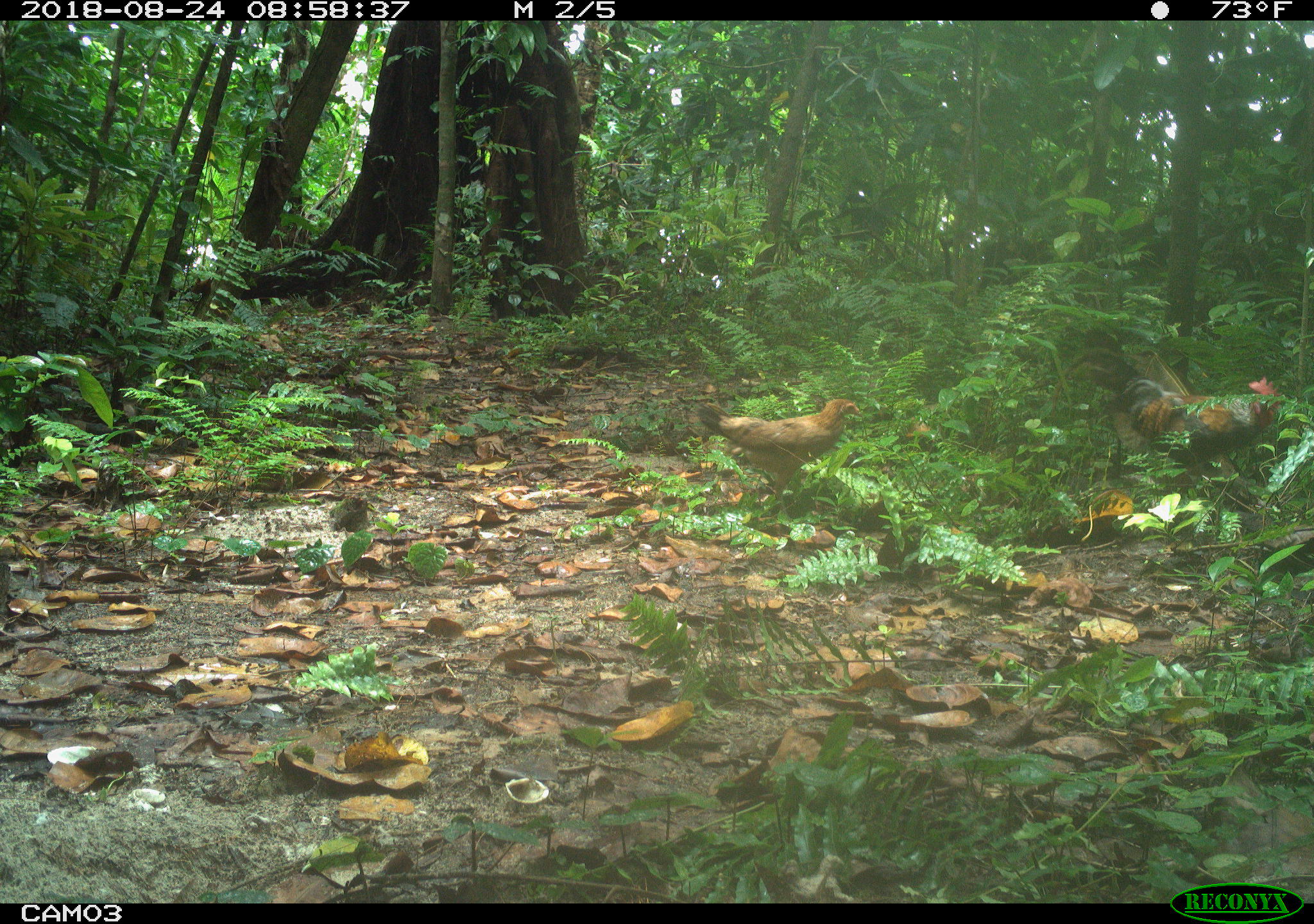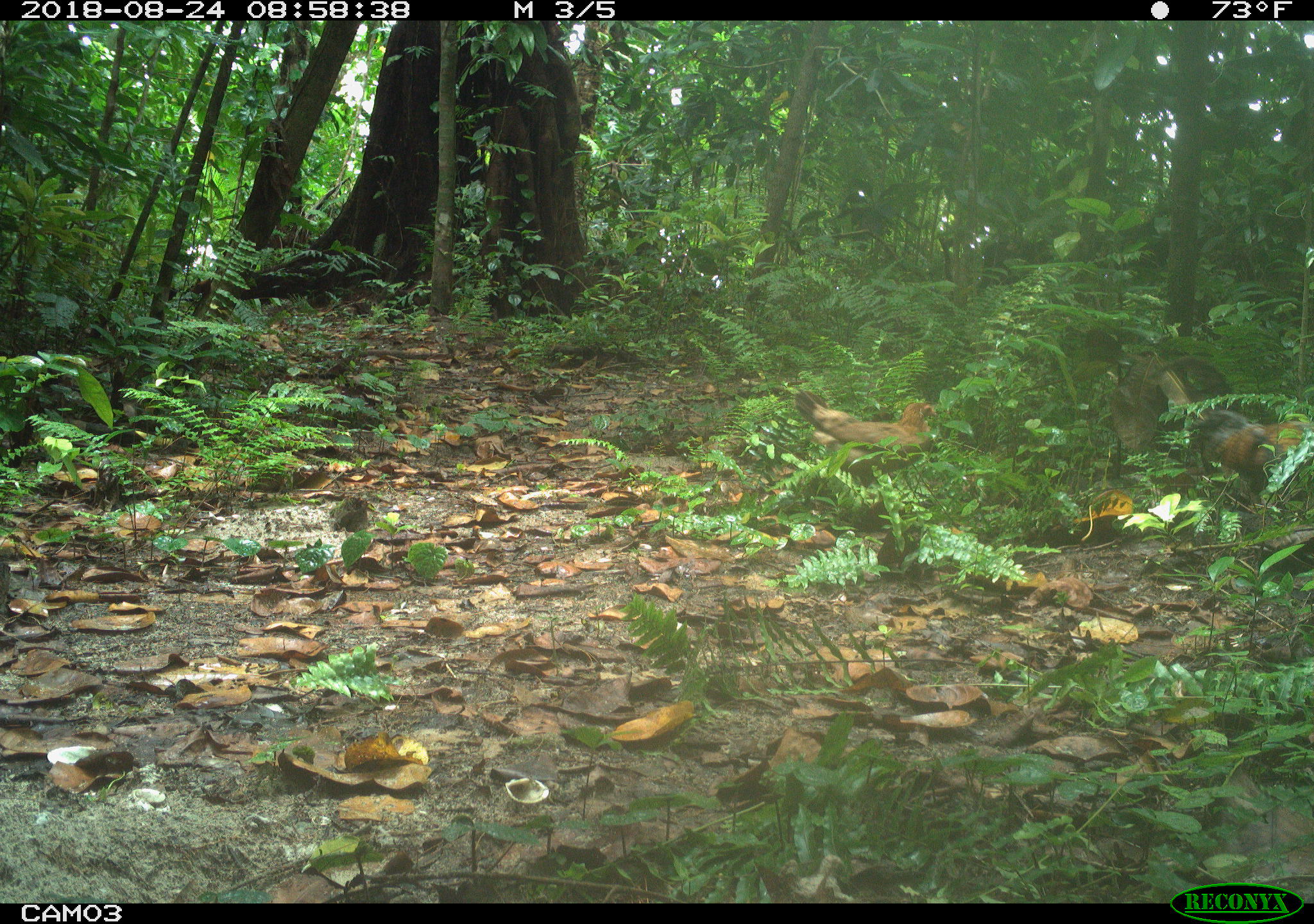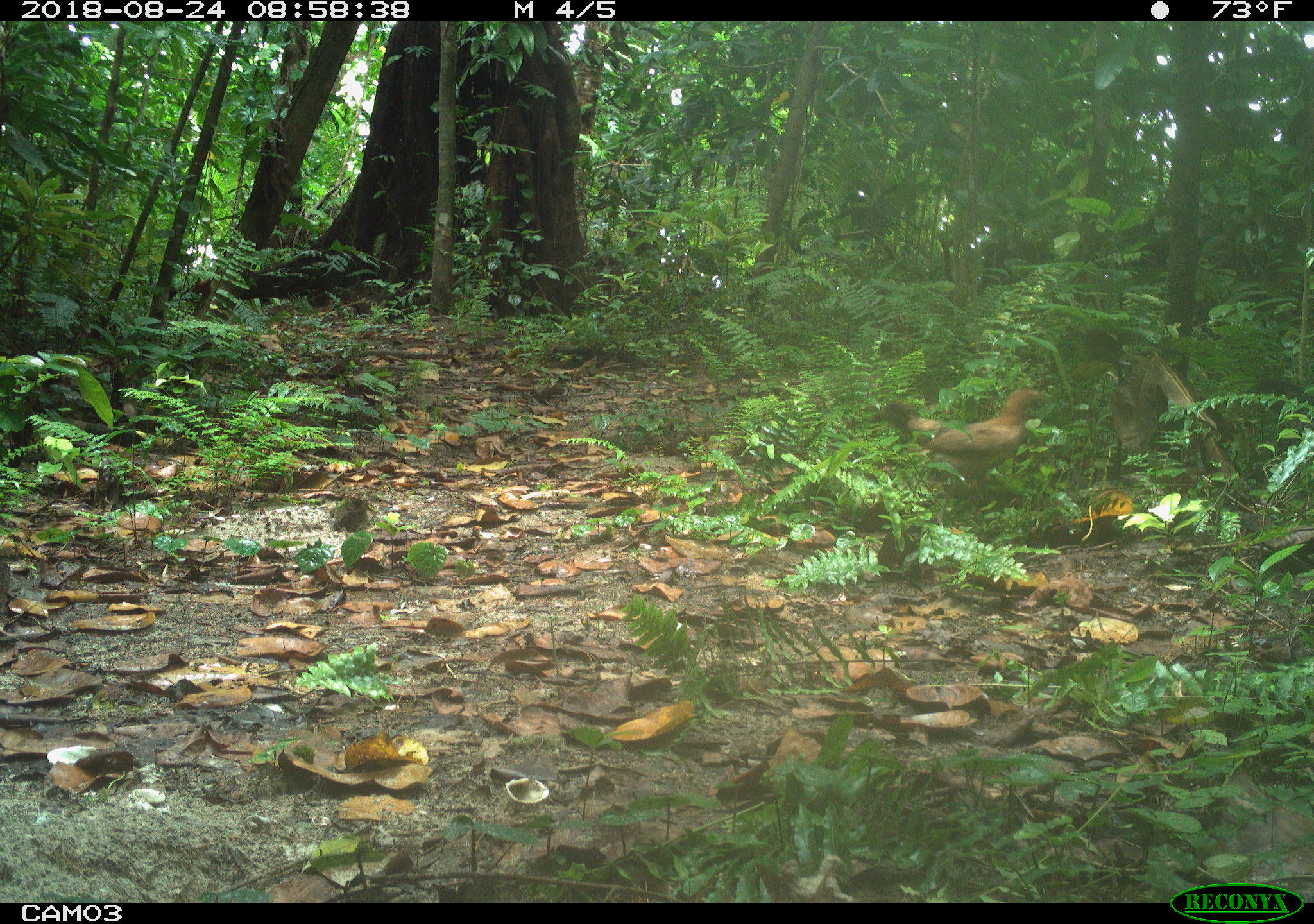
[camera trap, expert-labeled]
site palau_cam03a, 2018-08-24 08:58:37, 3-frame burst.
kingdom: Animalia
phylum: Chordata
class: Aves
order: Galliformes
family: Phasianidae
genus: Gallus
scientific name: Gallus gallus domesticus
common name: domestic chicken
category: chicken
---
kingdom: Animalia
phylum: Chordata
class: Aves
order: Galliformes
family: Phasianidae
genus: Gallus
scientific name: Gallus gallus domesticus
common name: rooster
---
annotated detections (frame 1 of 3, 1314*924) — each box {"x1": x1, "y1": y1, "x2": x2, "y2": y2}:
chicken: {"x1": 690, "y1": 380, "x2": 880, "y2": 508}
rooster: {"x1": 1061, "y1": 321, "x2": 1294, "y2": 517}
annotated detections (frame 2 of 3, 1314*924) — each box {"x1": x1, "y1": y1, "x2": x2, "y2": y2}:
chicken: {"x1": 785, "y1": 377, "x2": 948, "y2": 478}
rooster: {"x1": 1142, "y1": 346, "x2": 1314, "y2": 517}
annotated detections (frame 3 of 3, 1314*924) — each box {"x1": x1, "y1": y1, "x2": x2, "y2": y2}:
chicken: {"x1": 860, "y1": 373, "x2": 1068, "y2": 515}
rooster: {"x1": 1233, "y1": 366, "x2": 1314, "y2": 432}